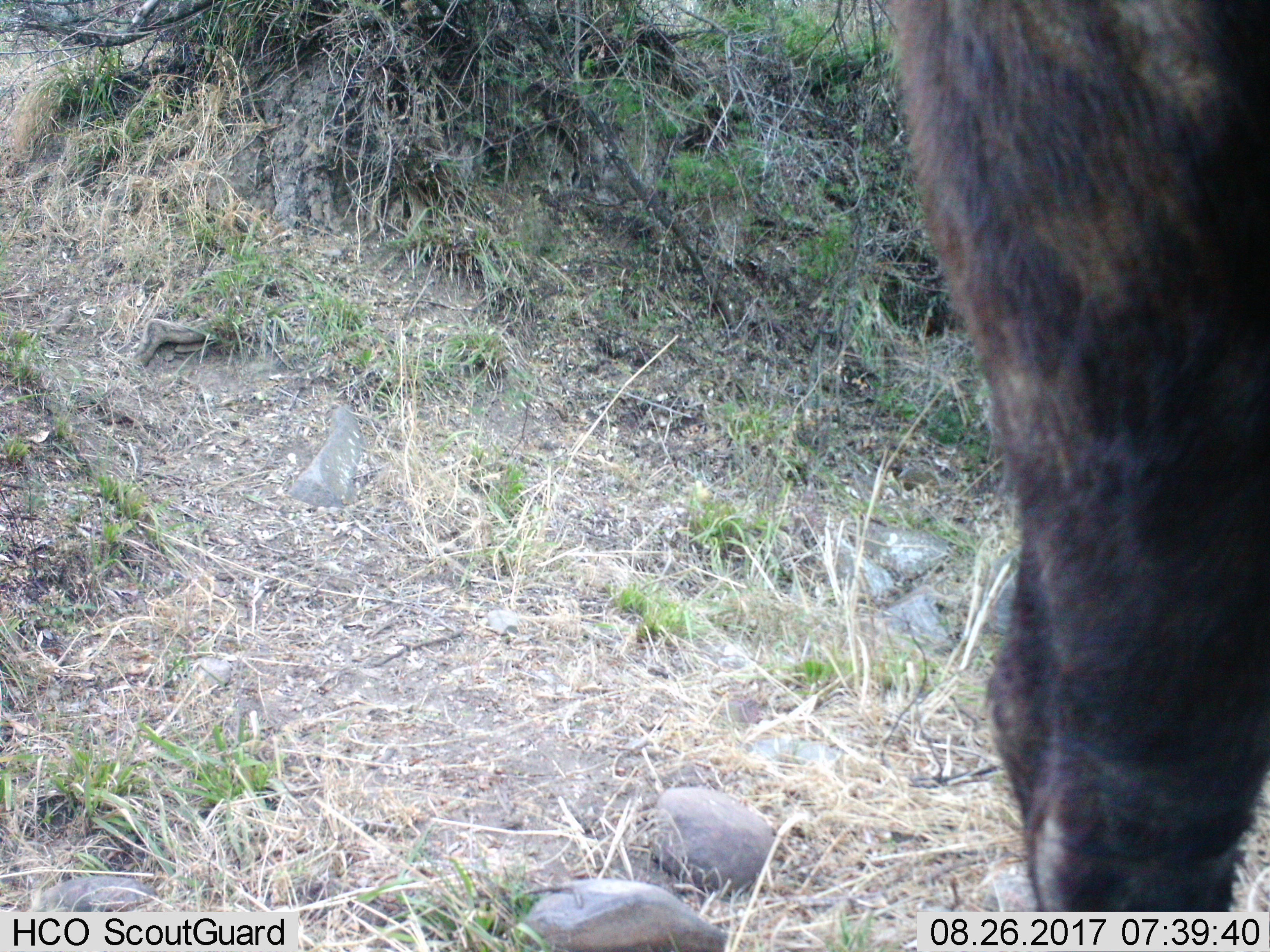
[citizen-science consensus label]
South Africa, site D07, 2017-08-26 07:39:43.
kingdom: Animalia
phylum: Chordata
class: Mammalia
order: Artiodactyla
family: Bovidae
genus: Connochaetes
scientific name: Connochaetes gnou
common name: black wildebeest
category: wildebeestblack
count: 1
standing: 67%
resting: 0%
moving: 33%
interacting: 0%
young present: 0%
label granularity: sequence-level